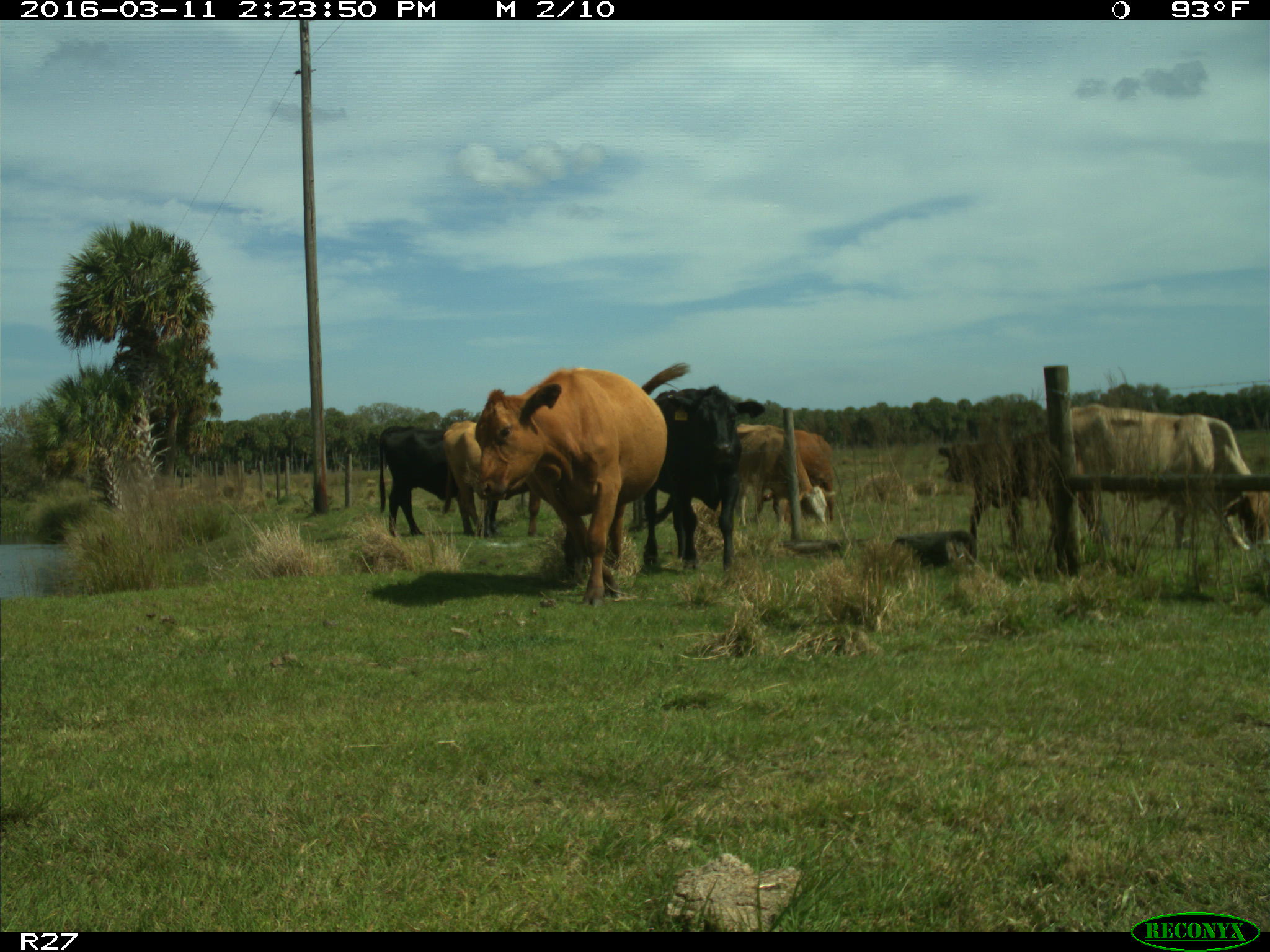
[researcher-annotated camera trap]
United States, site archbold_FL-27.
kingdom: Animalia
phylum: Chordata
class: Mammalia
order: Artiodactyla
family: Bovidae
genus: Bos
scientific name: Bos taurus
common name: domestic cow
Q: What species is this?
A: Bos taurus (domestic cow).